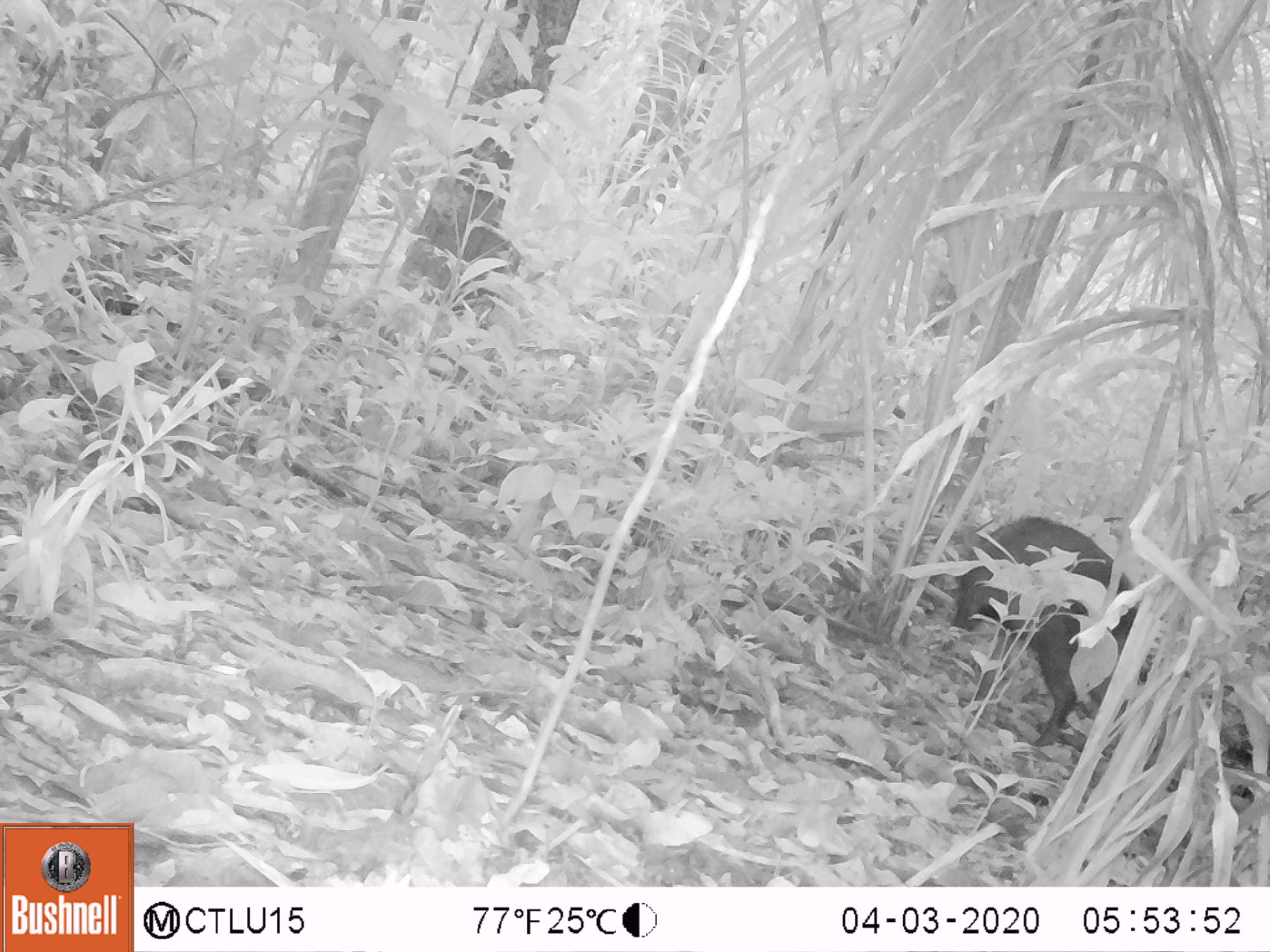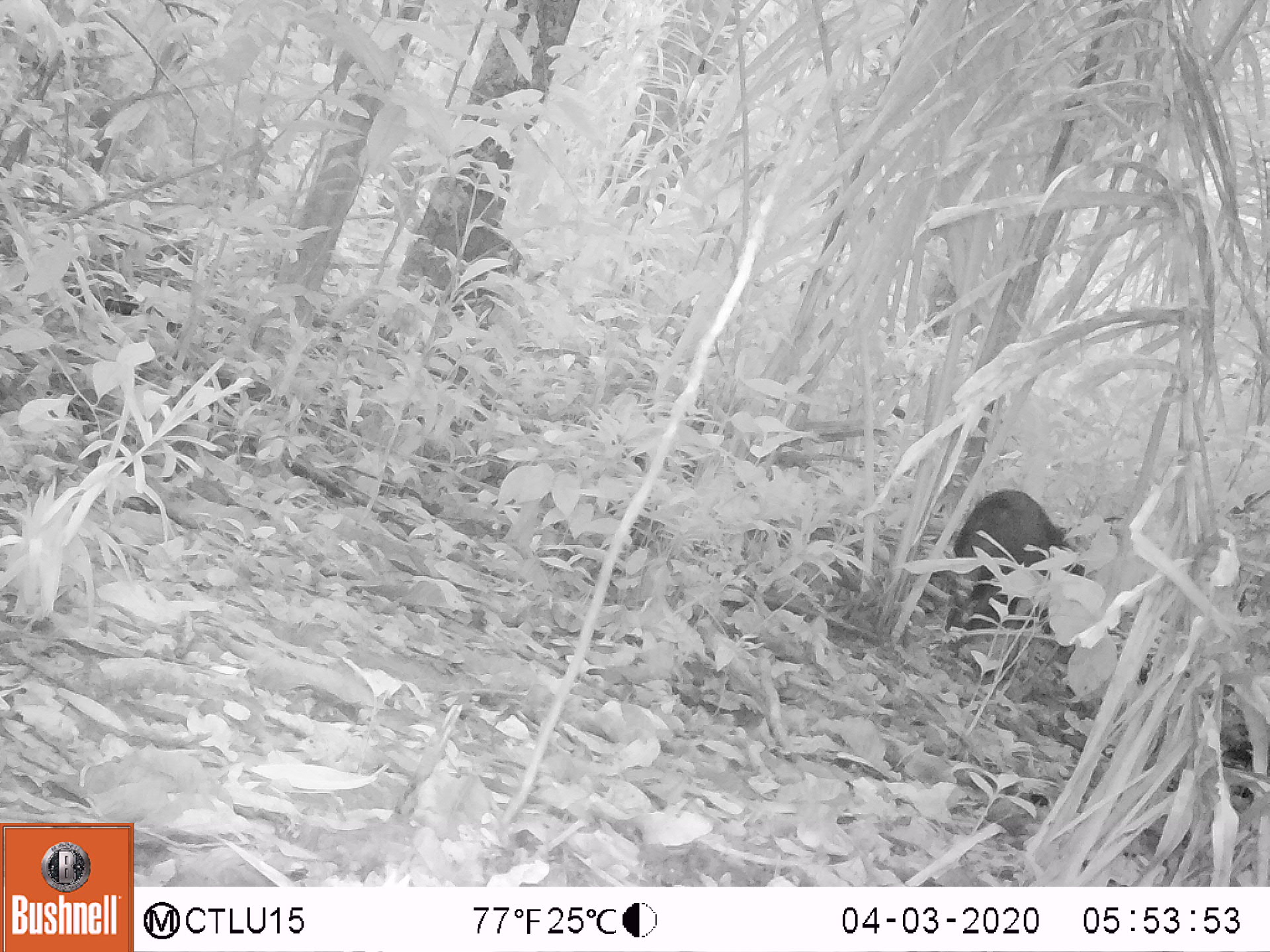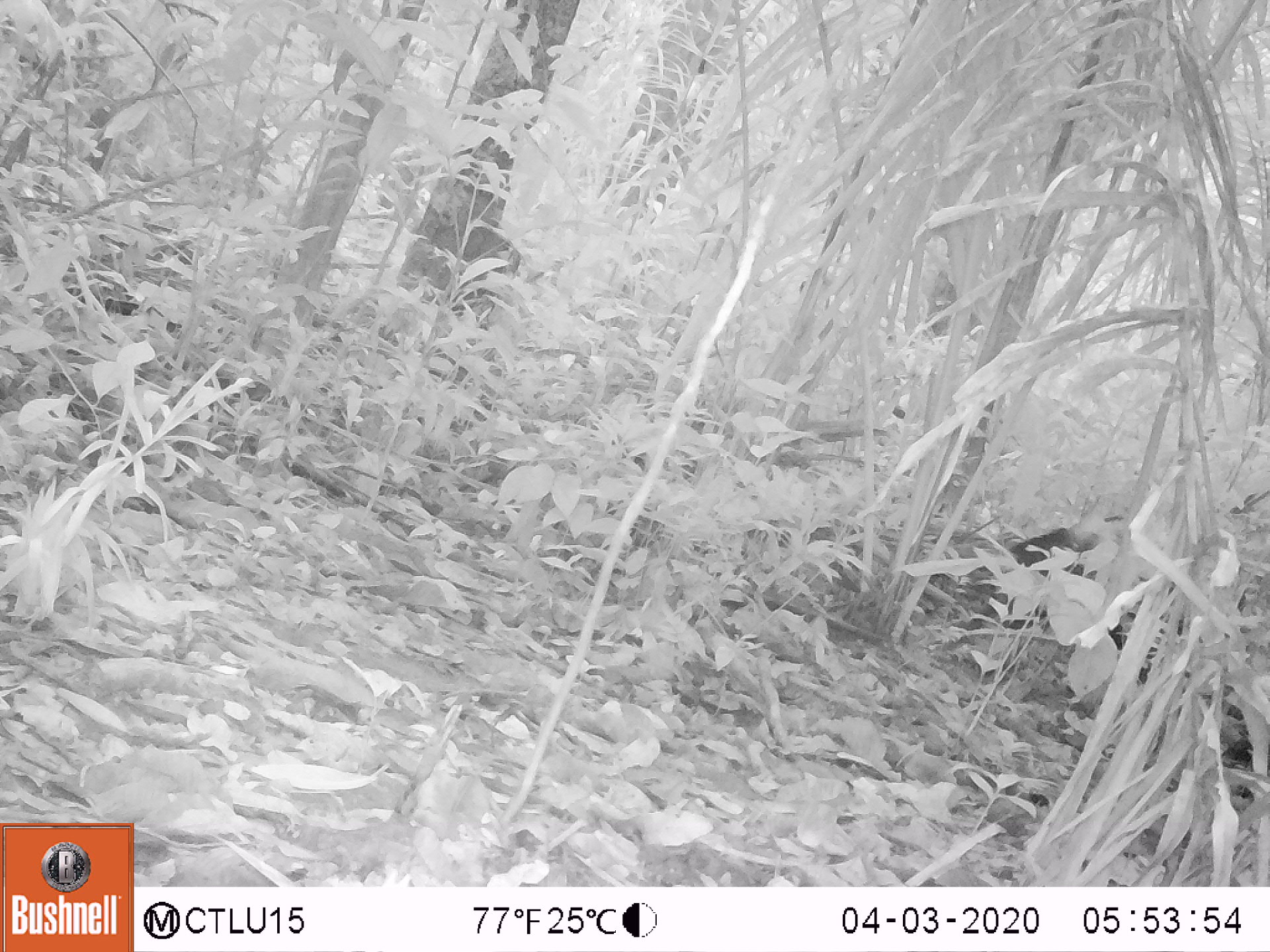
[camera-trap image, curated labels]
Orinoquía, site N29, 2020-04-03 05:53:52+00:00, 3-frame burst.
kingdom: Animalia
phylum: Chordata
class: Mammalia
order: Artiodactyla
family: Tayassuidae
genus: Pecari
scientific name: Pecari tajacu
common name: collared peccary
Collared peccary (Pecari tajacu).